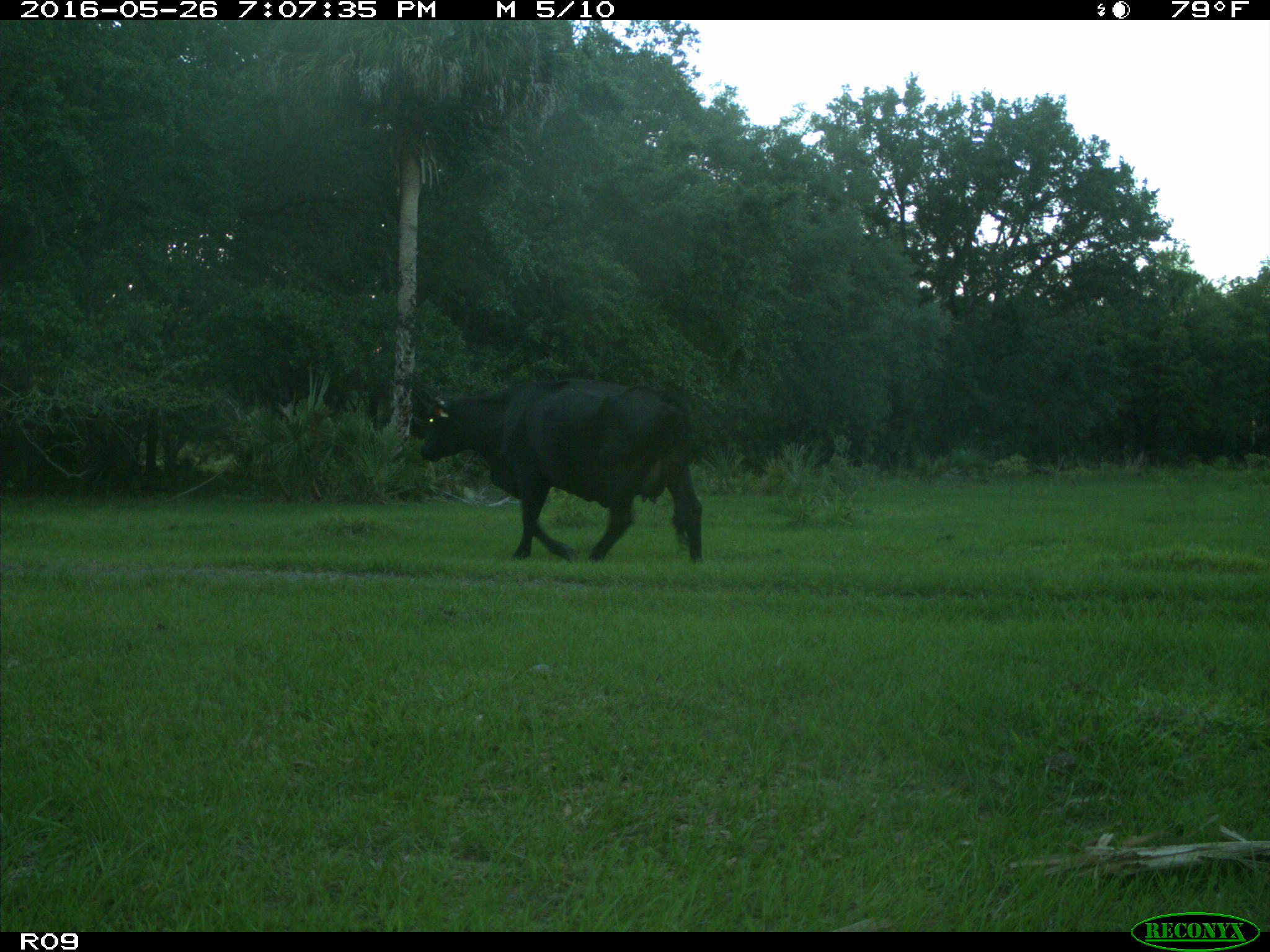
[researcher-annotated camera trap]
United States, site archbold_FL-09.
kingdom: Animalia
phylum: Chordata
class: Mammalia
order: Artiodactyla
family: Bovidae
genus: Bos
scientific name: Bos taurus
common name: domestic cow